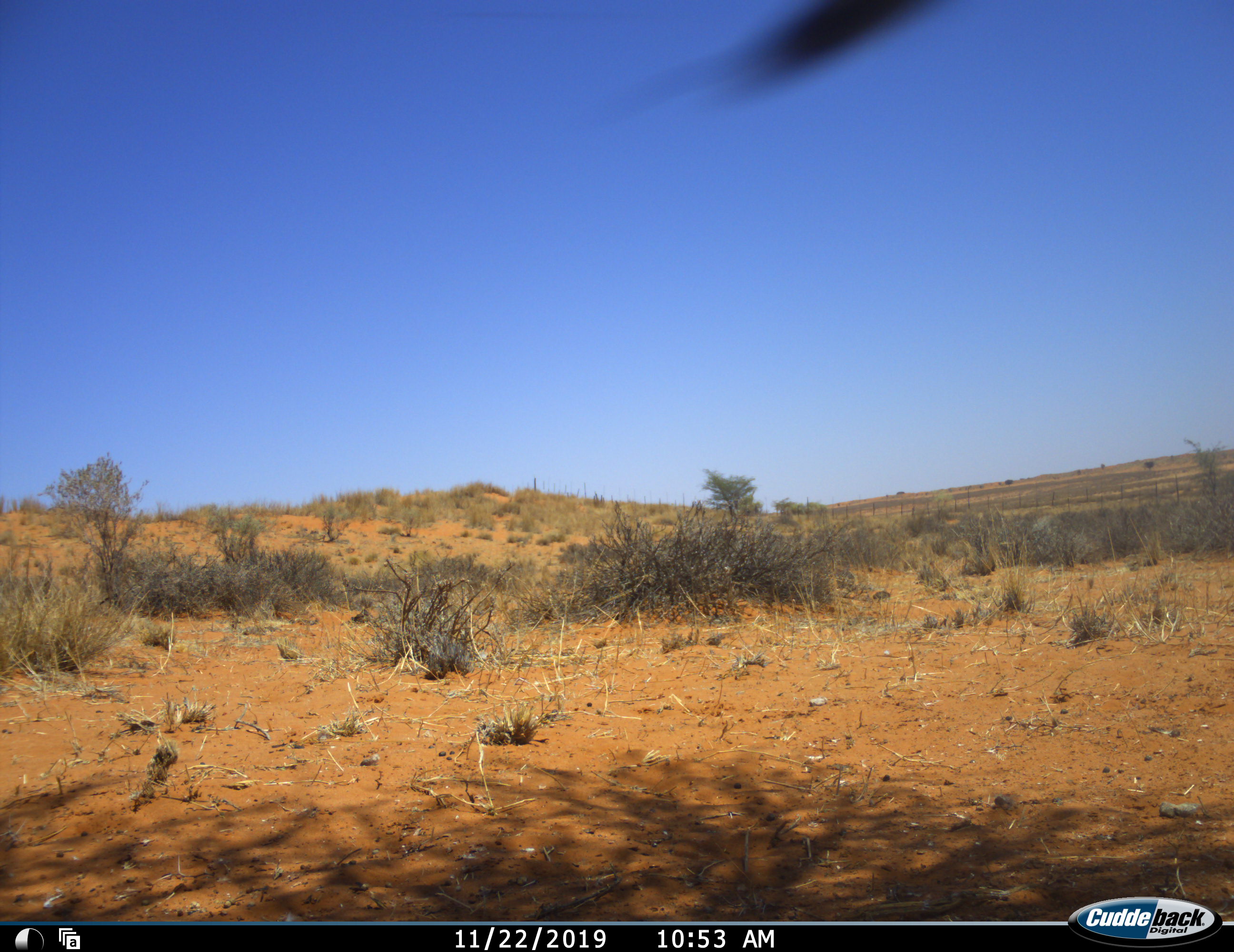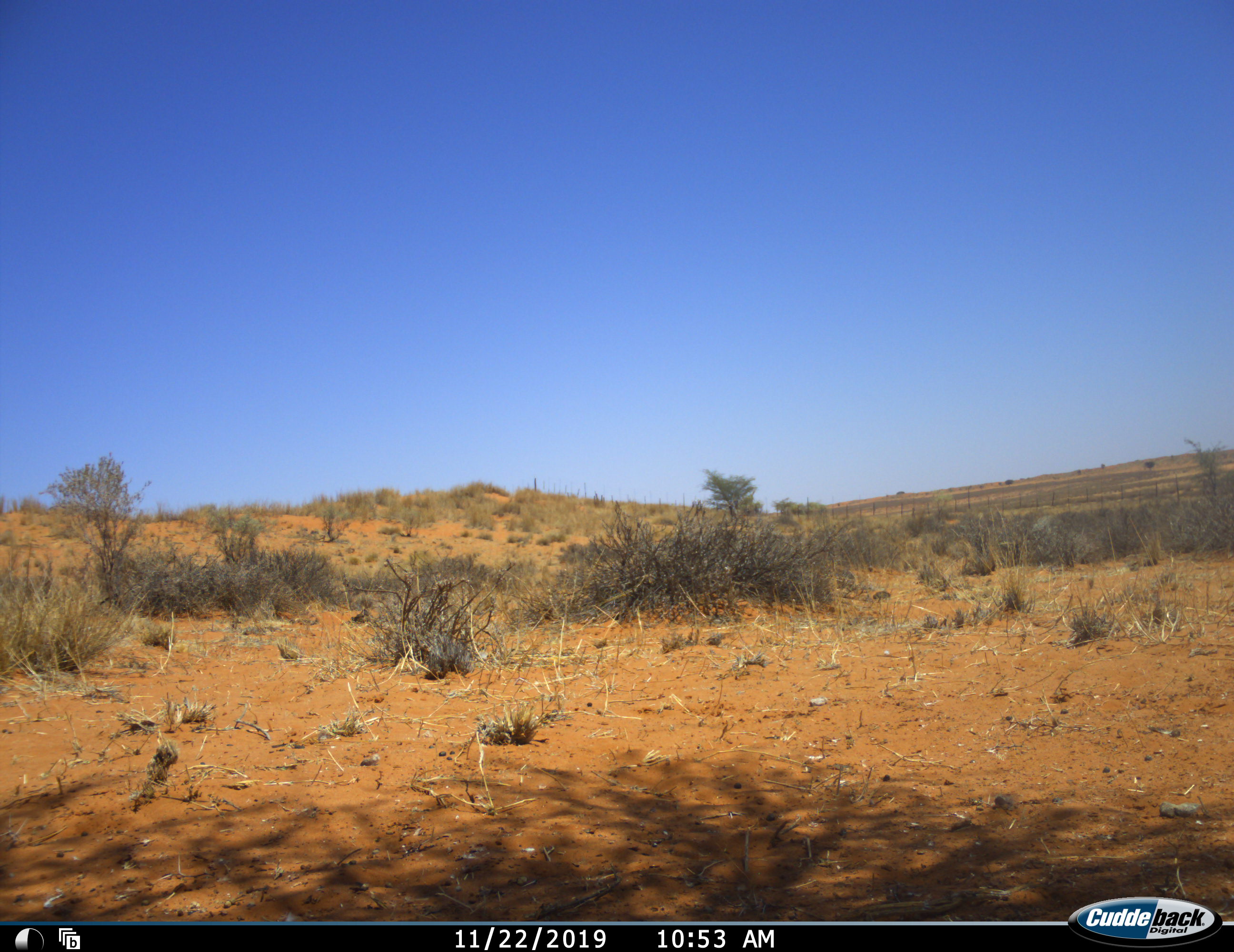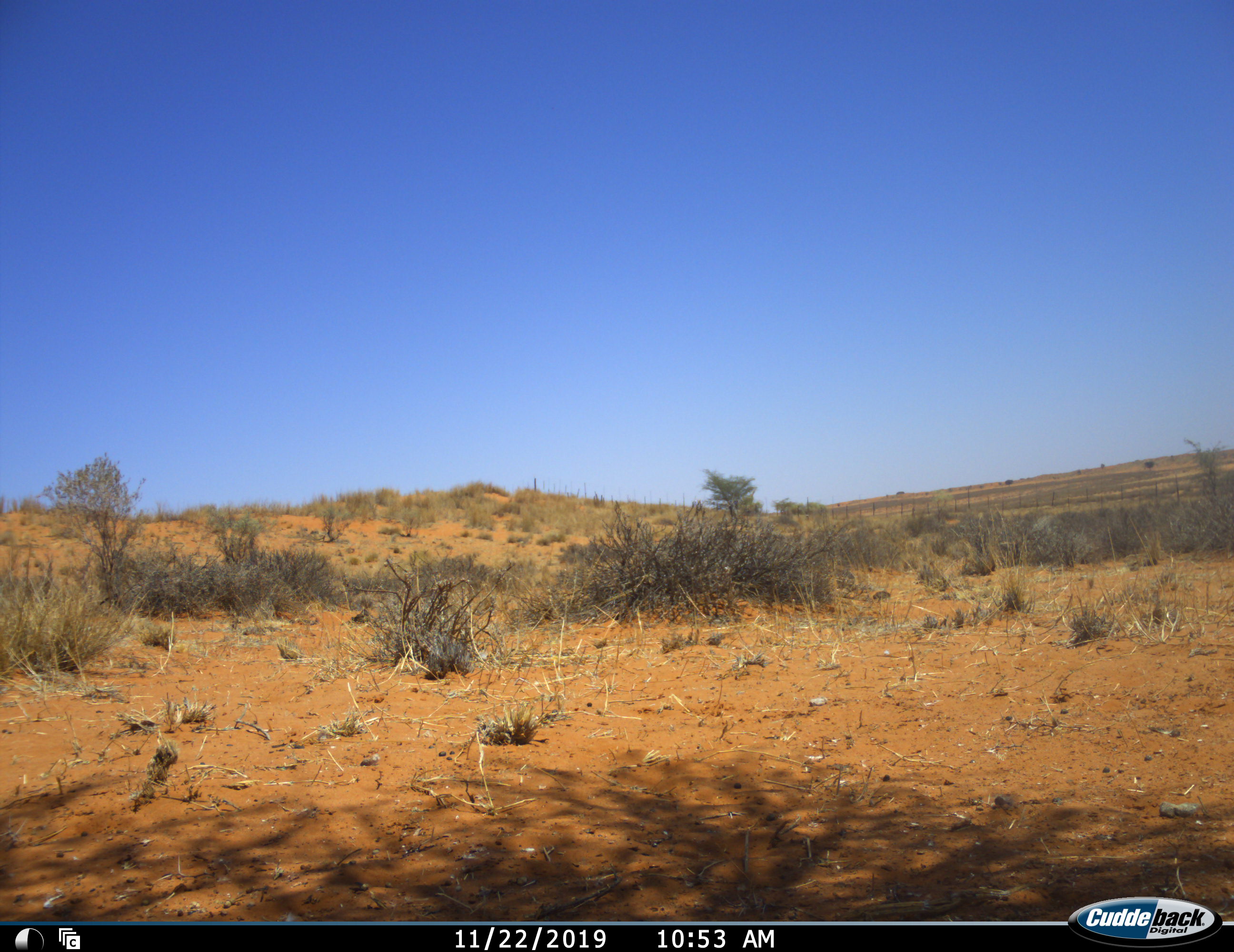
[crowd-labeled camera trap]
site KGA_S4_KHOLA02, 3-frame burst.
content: unidentified animal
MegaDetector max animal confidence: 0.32